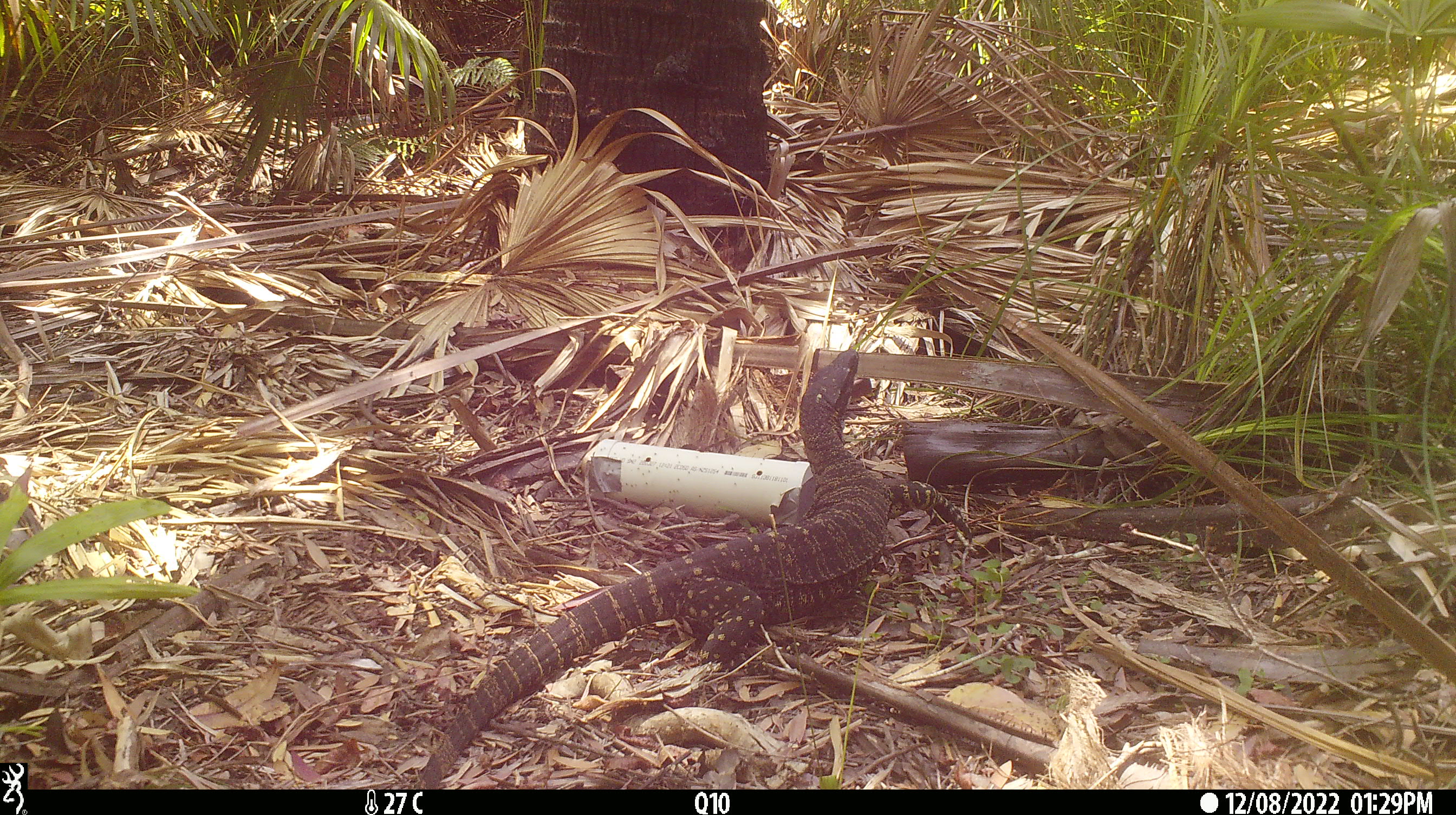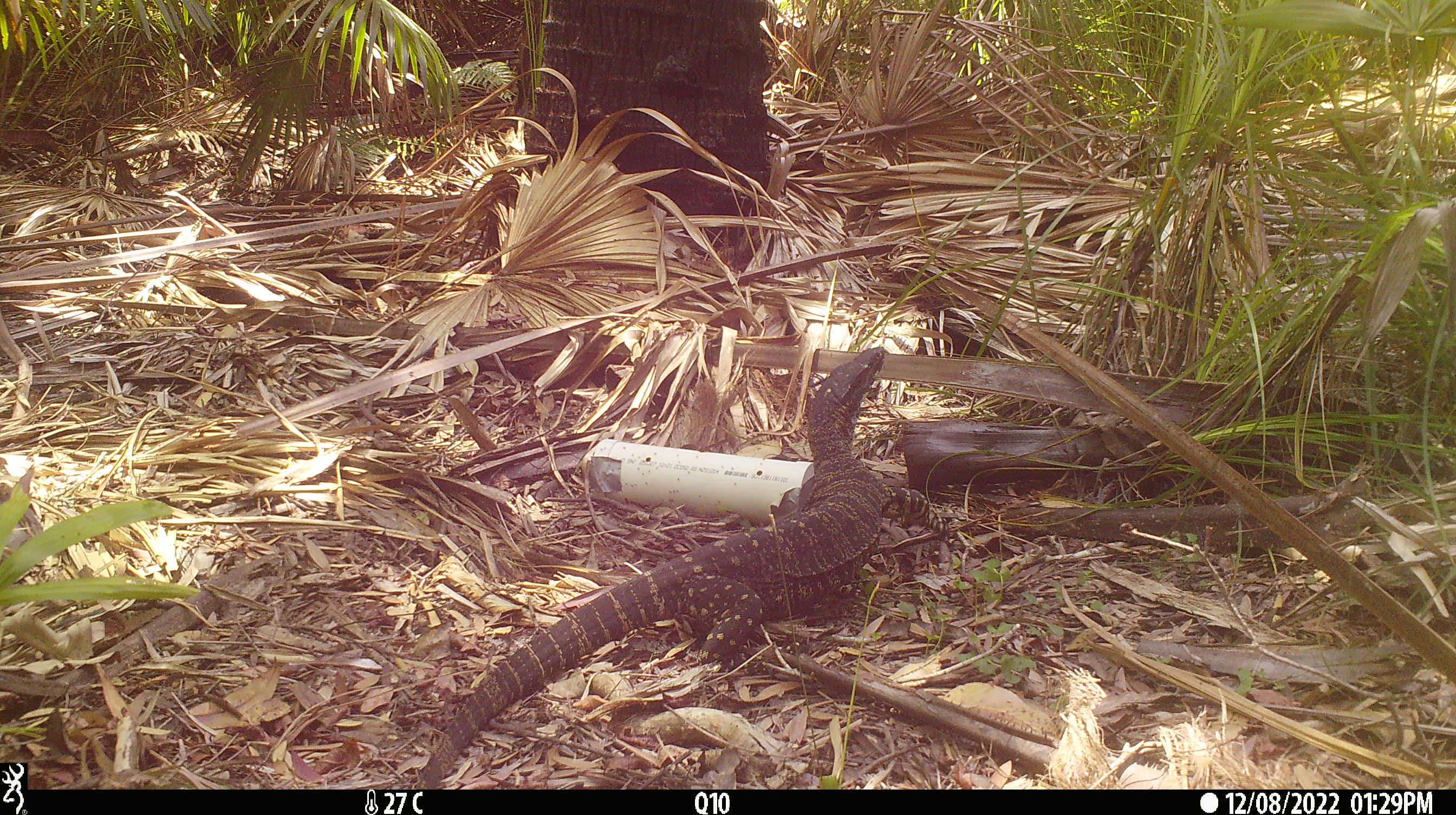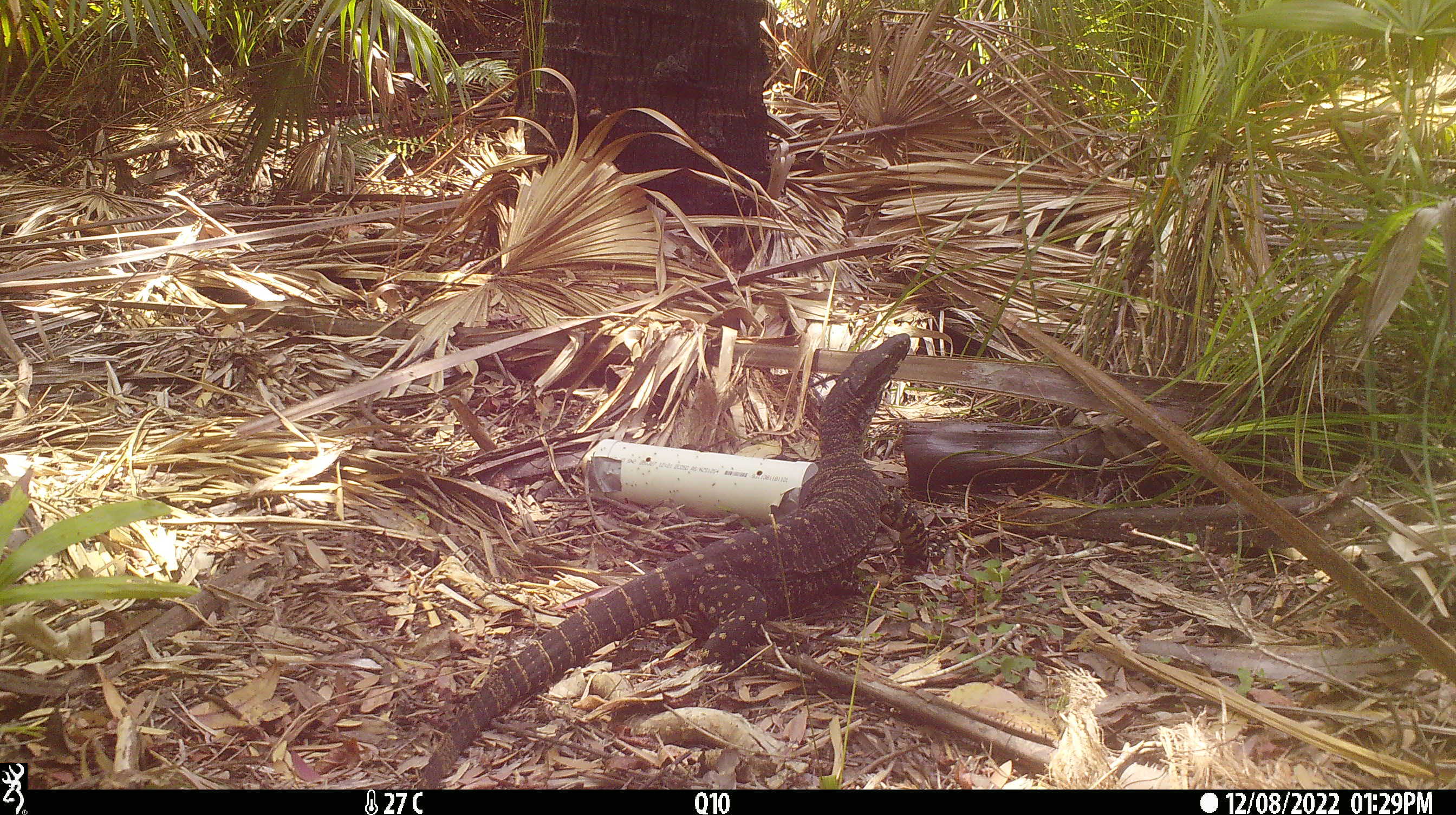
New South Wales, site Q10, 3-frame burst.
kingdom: Animalia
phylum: Chordata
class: Reptilia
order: Squamata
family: Varanidae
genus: Varanus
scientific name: Varanus varius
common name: lace monitor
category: goanna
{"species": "goanna (lace monitor) (Varanus varius)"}